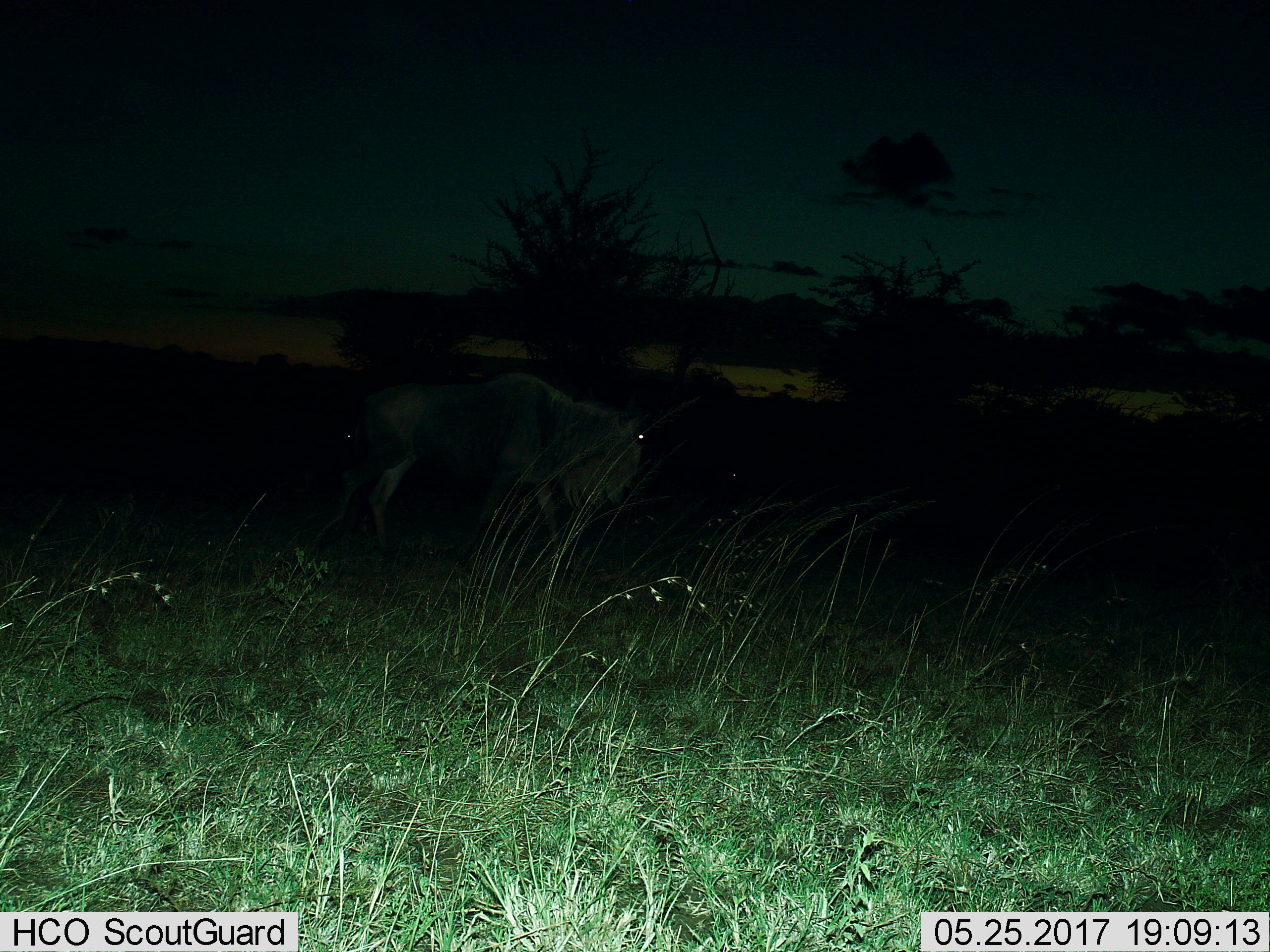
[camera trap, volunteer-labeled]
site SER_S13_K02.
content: unidentified animal